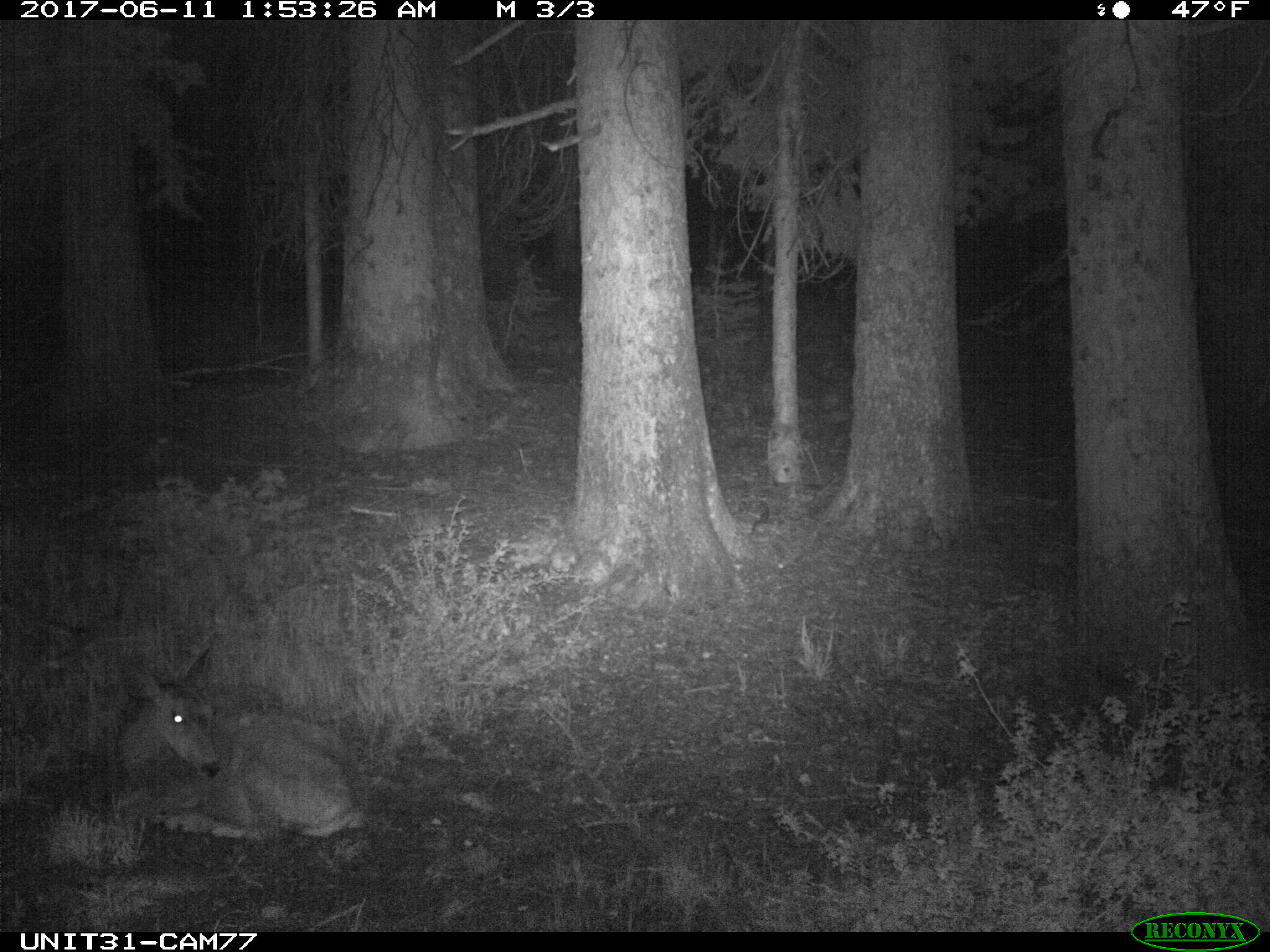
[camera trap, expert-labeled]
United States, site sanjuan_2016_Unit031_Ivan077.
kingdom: Animalia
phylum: Chordata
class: Mammalia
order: Artiodactyla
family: Cervidae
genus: Odocoileus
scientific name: Odocoileus hemionus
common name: mule deer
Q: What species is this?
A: Odocoileus hemionus (mule deer).